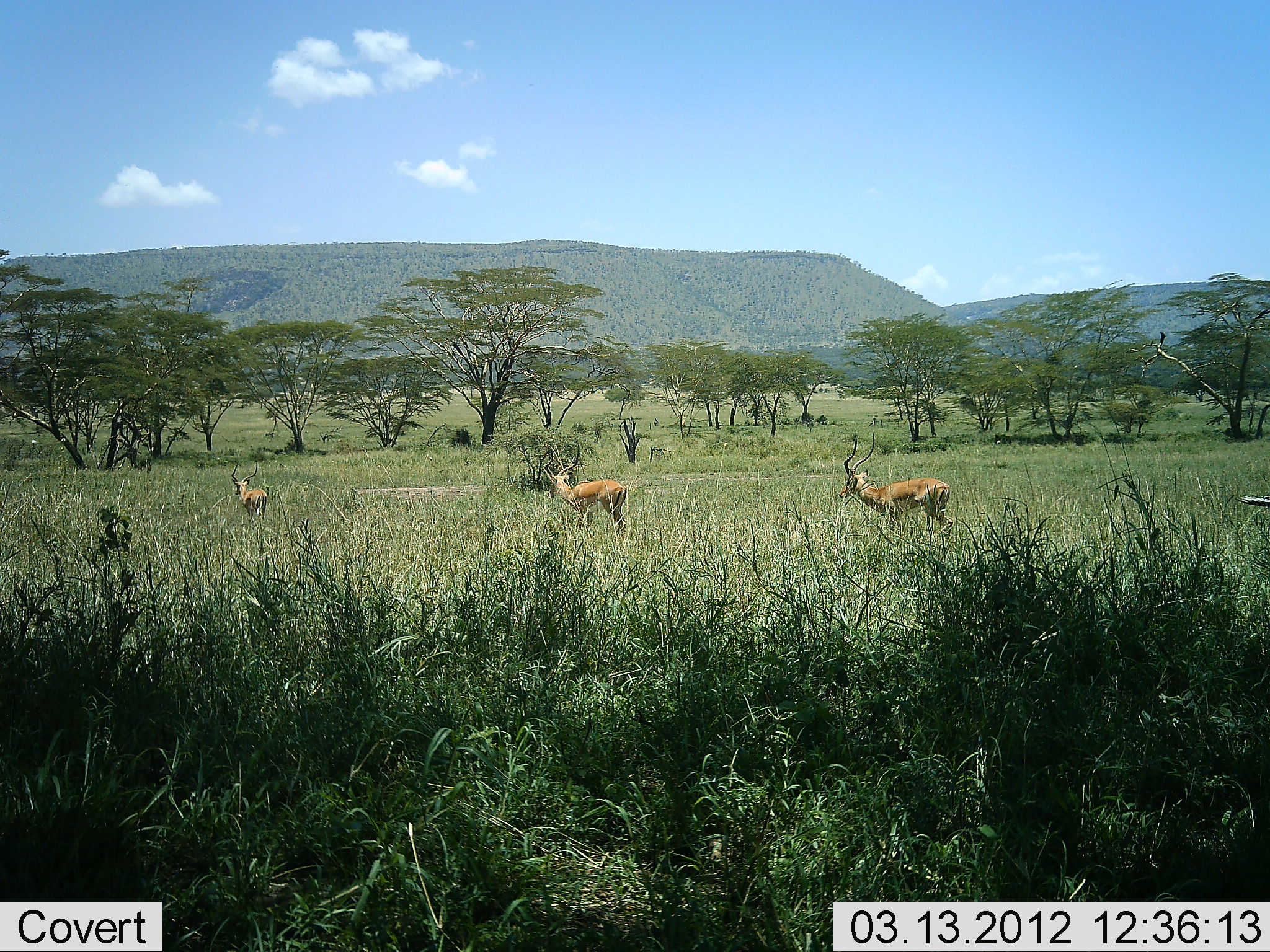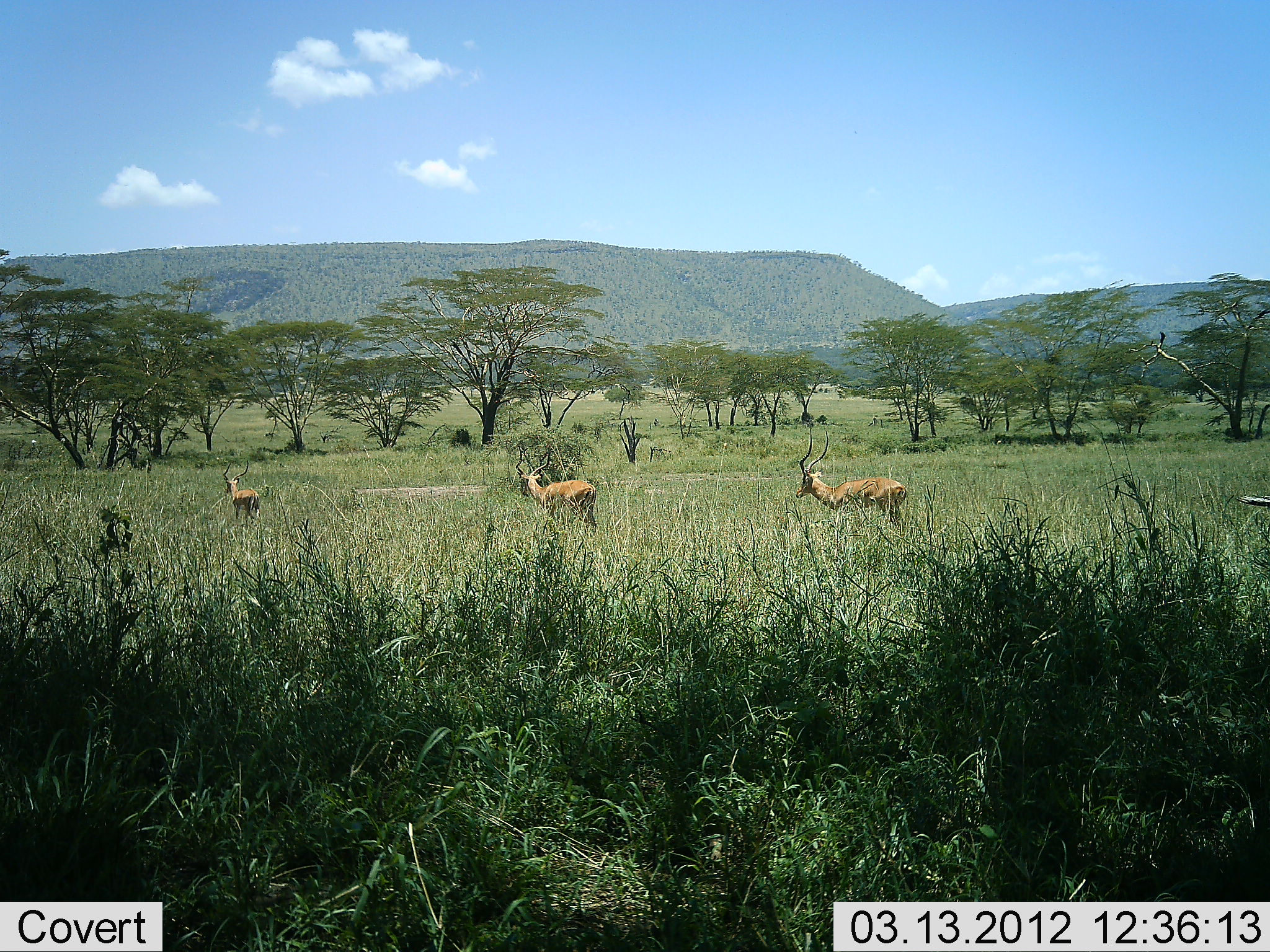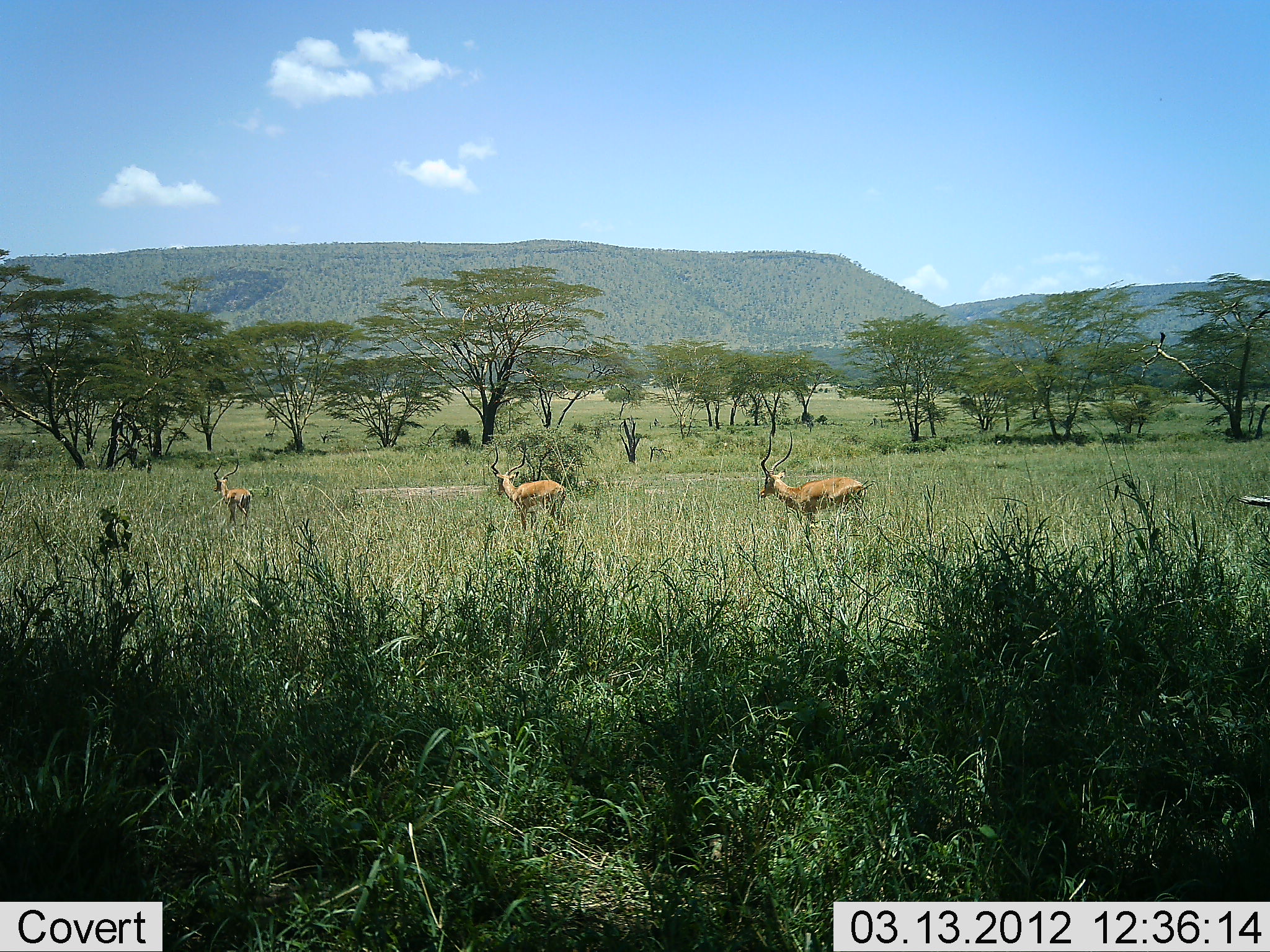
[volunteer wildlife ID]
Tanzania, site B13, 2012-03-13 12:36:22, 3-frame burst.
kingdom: Animalia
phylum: Chordata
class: Mammalia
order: Artiodactyla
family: Bovidae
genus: Aepyceros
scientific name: Aepyceros melampus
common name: impala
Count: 3.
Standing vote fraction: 7%.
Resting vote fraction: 0%.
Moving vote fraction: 93%.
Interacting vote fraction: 0%.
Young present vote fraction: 0%.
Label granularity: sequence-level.